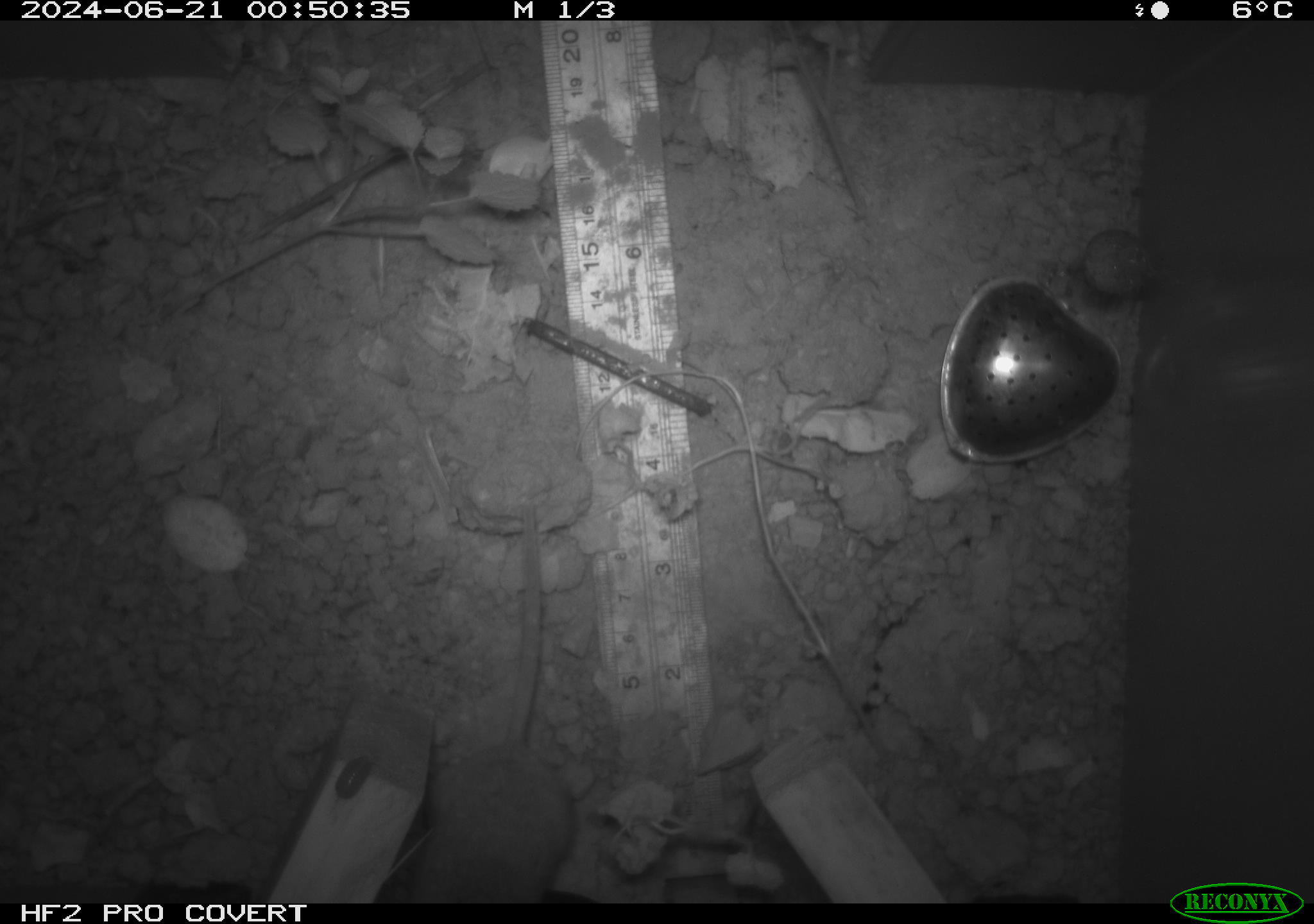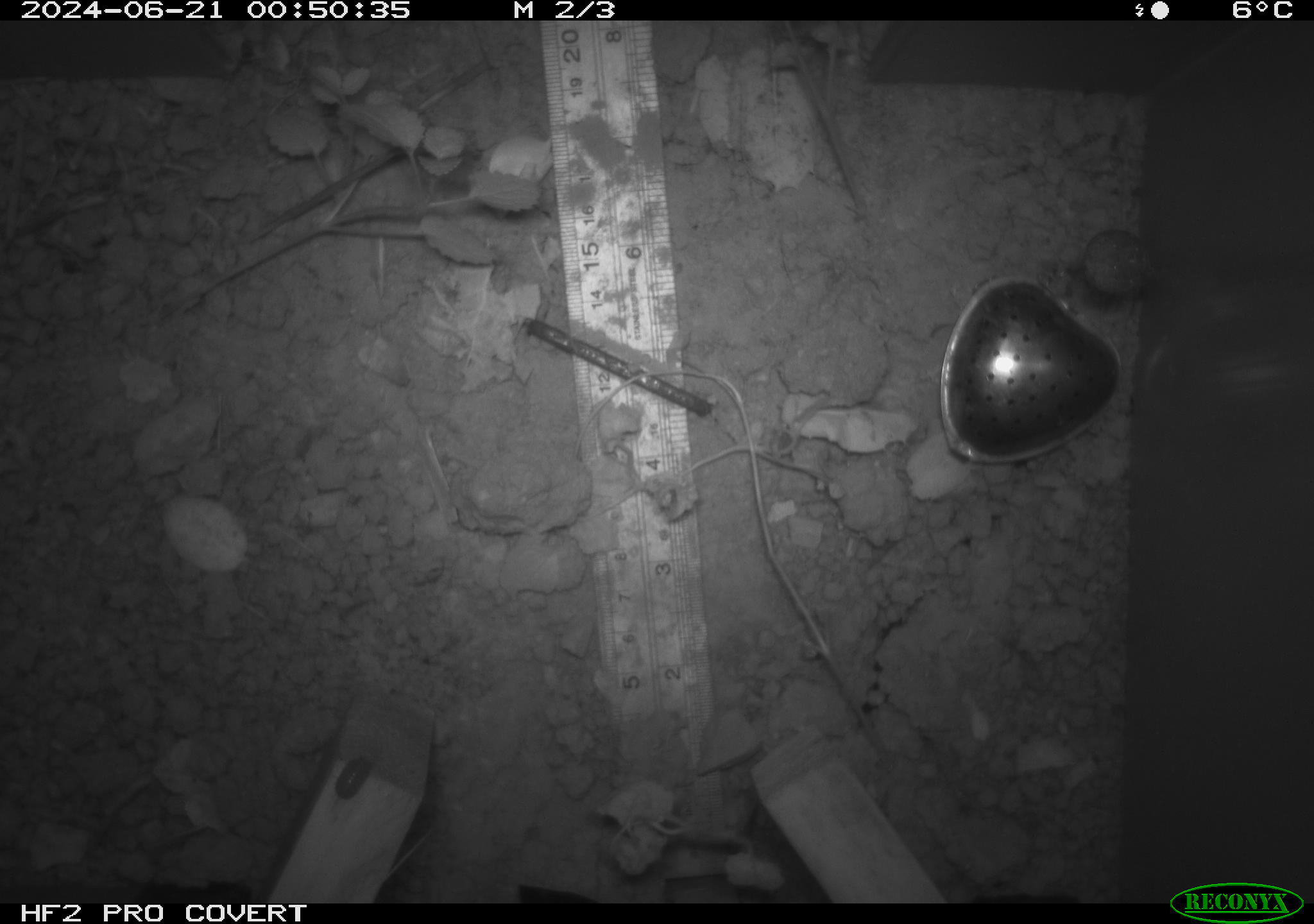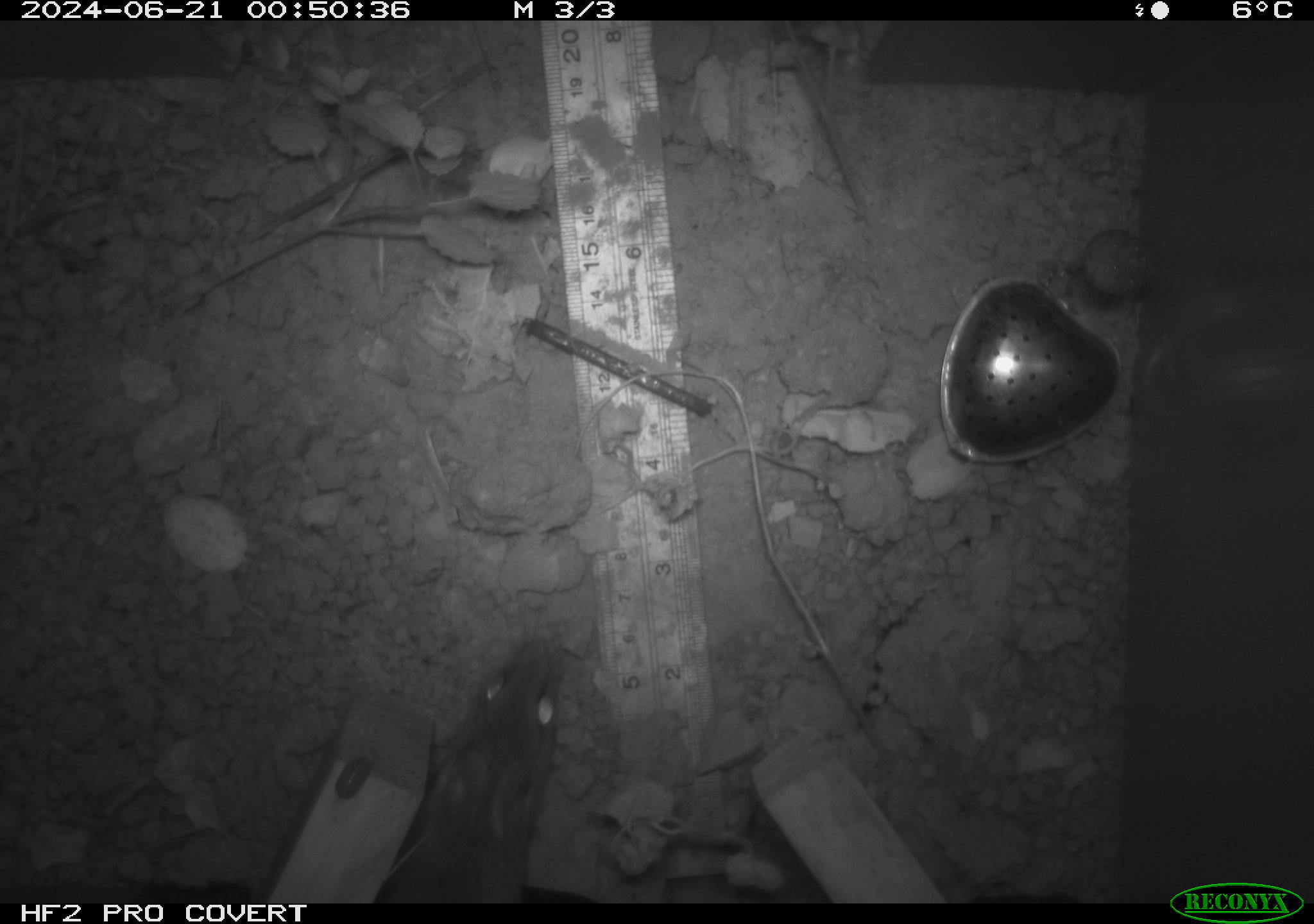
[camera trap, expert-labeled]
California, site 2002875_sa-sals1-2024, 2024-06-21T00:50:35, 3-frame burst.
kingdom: Animalia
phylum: Chordata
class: Mammalia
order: Rodentia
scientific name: Rodentia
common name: rodent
Rodent (Rodentia).